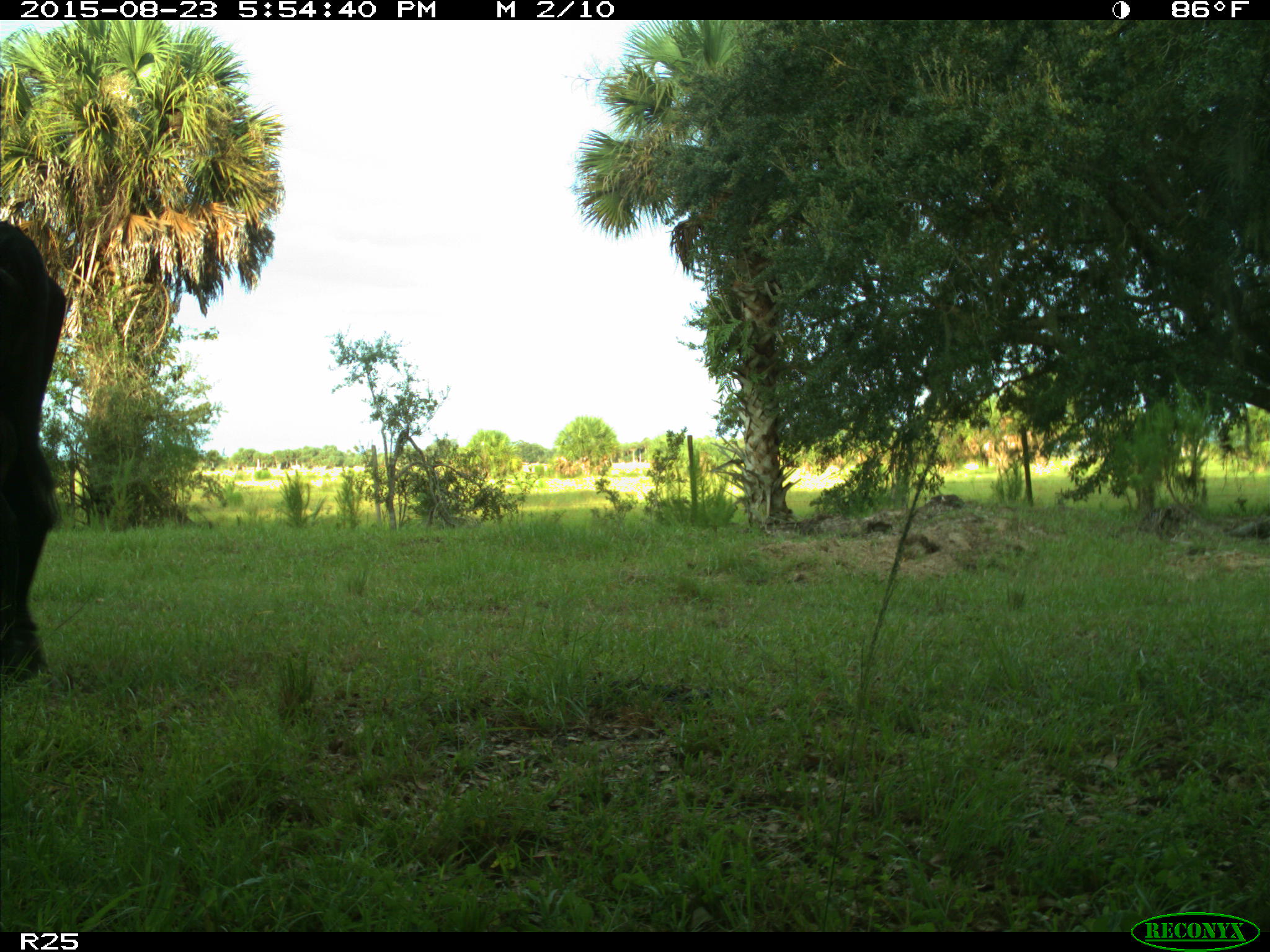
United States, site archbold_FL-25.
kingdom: Animalia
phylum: Chordata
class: Mammalia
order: Artiodactyla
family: Bovidae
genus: Bos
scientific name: Bos taurus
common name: domestic cow